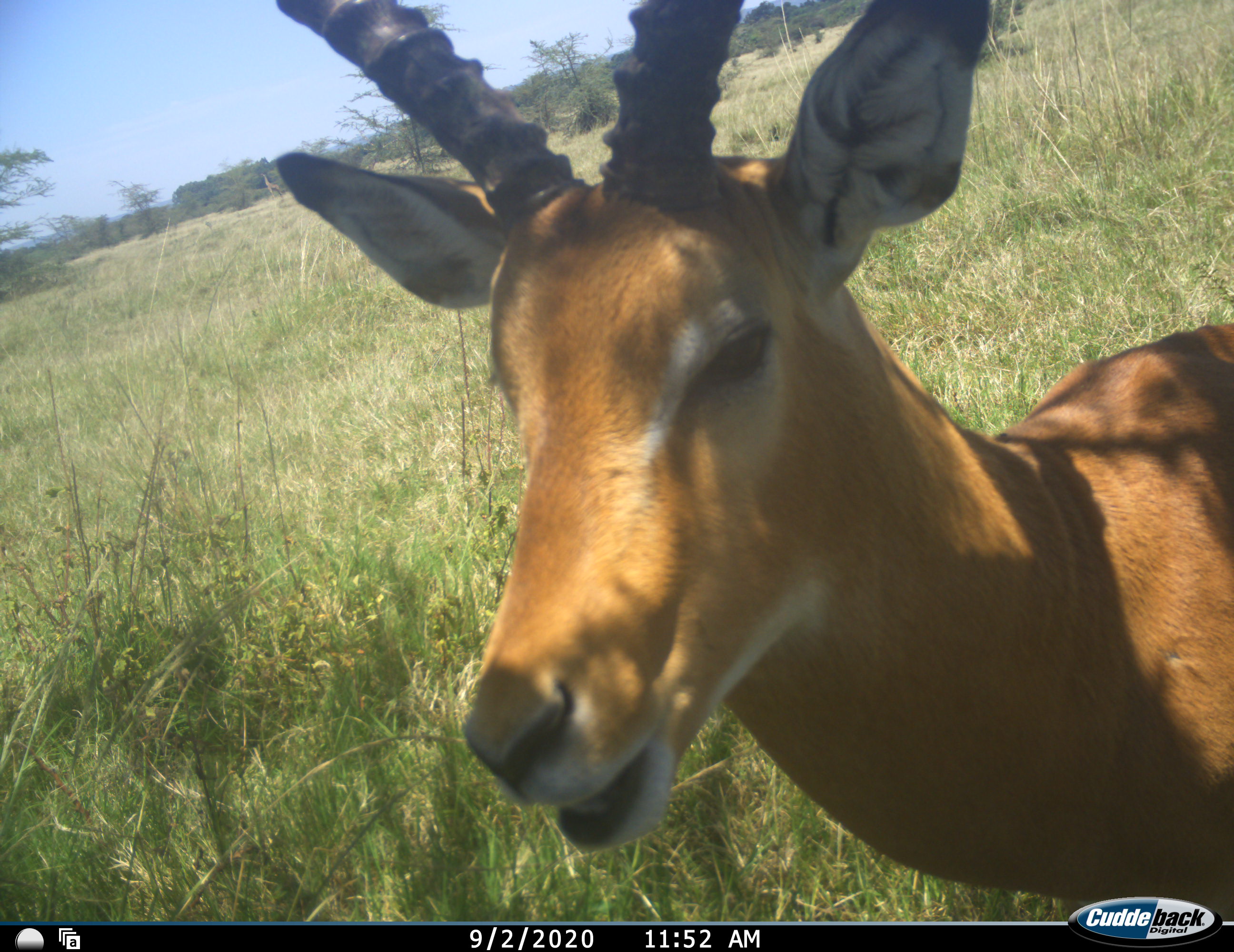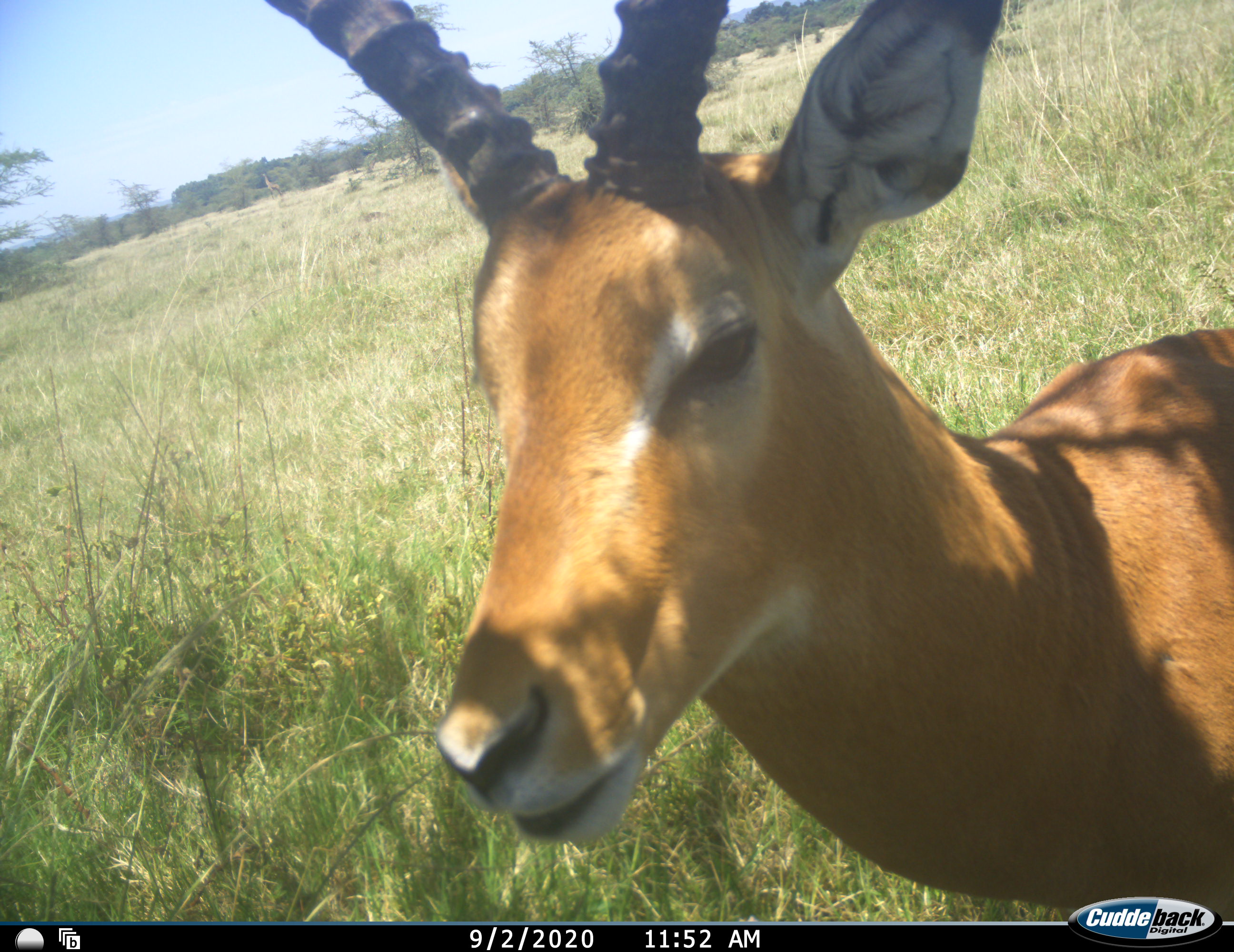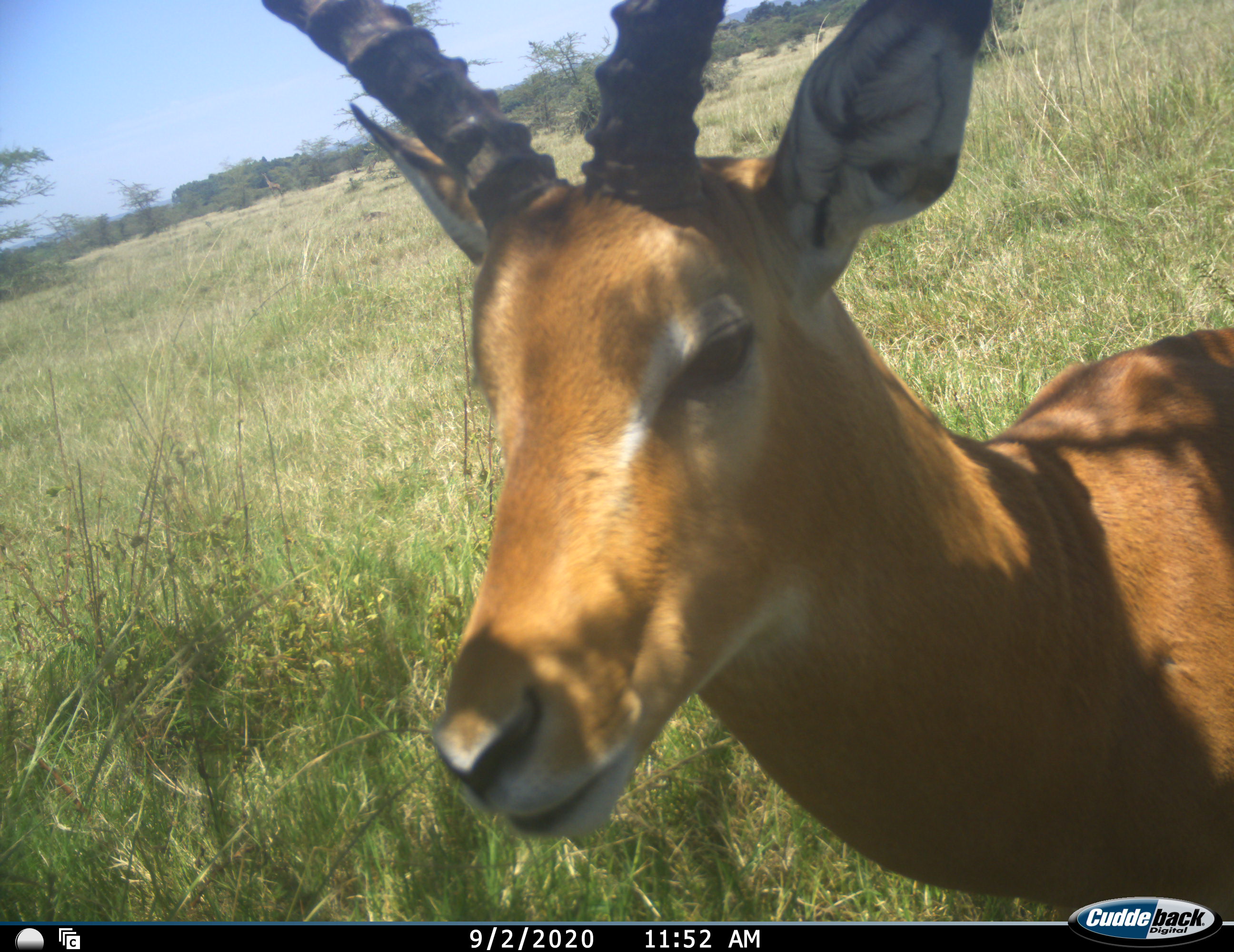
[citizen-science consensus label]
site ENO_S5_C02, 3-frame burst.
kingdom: Animalia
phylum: Chordata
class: Mammalia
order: Artiodactyla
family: Bovidae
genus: Aepyceros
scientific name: Aepyceros melampus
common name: impala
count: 1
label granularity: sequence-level